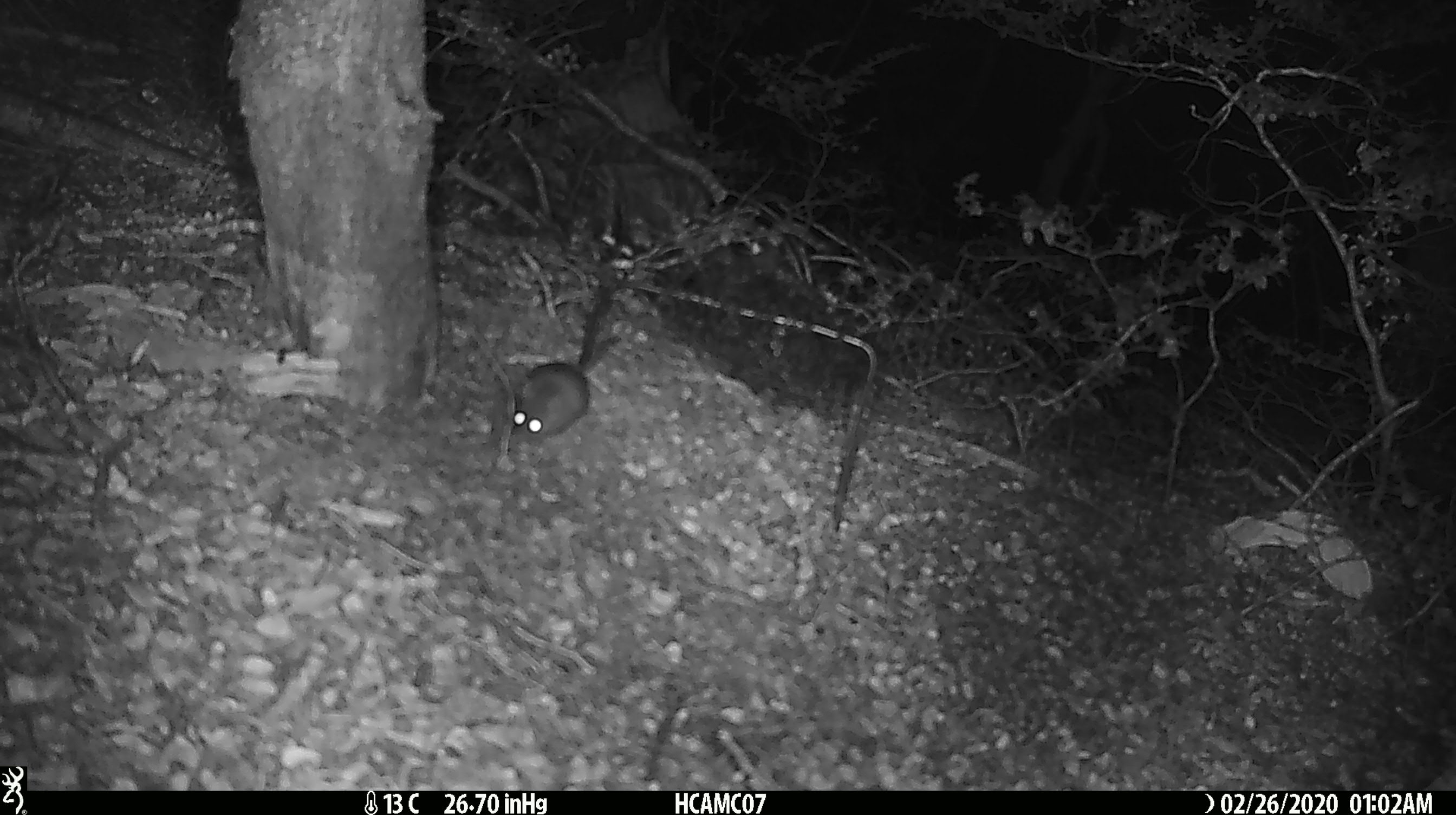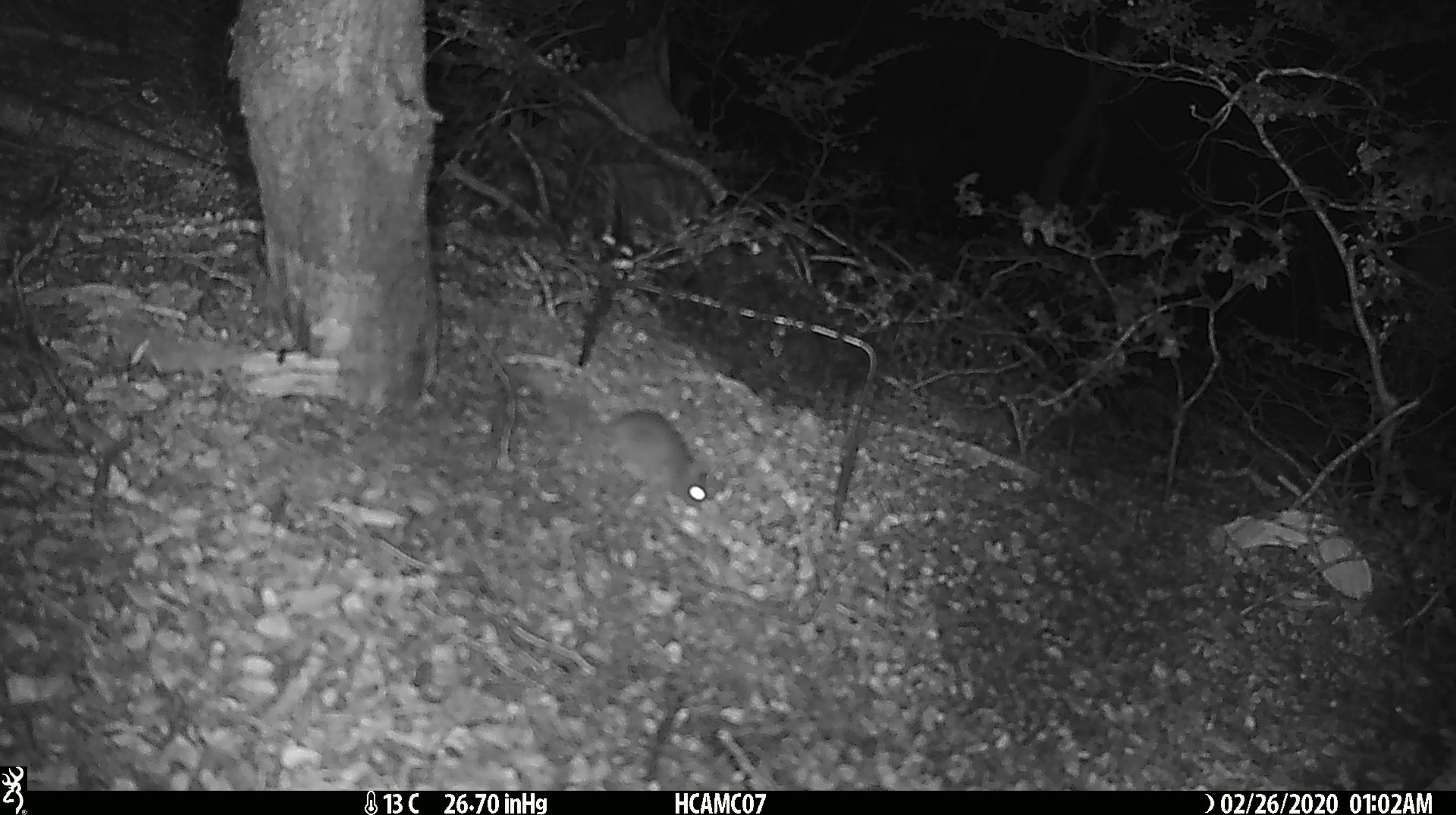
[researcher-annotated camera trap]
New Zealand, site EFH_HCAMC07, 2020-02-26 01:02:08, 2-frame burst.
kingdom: Animalia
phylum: Chordata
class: Mammalia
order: Rodentia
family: Muridae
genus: Mus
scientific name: Mus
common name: mouse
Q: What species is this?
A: Mouse (Mus).